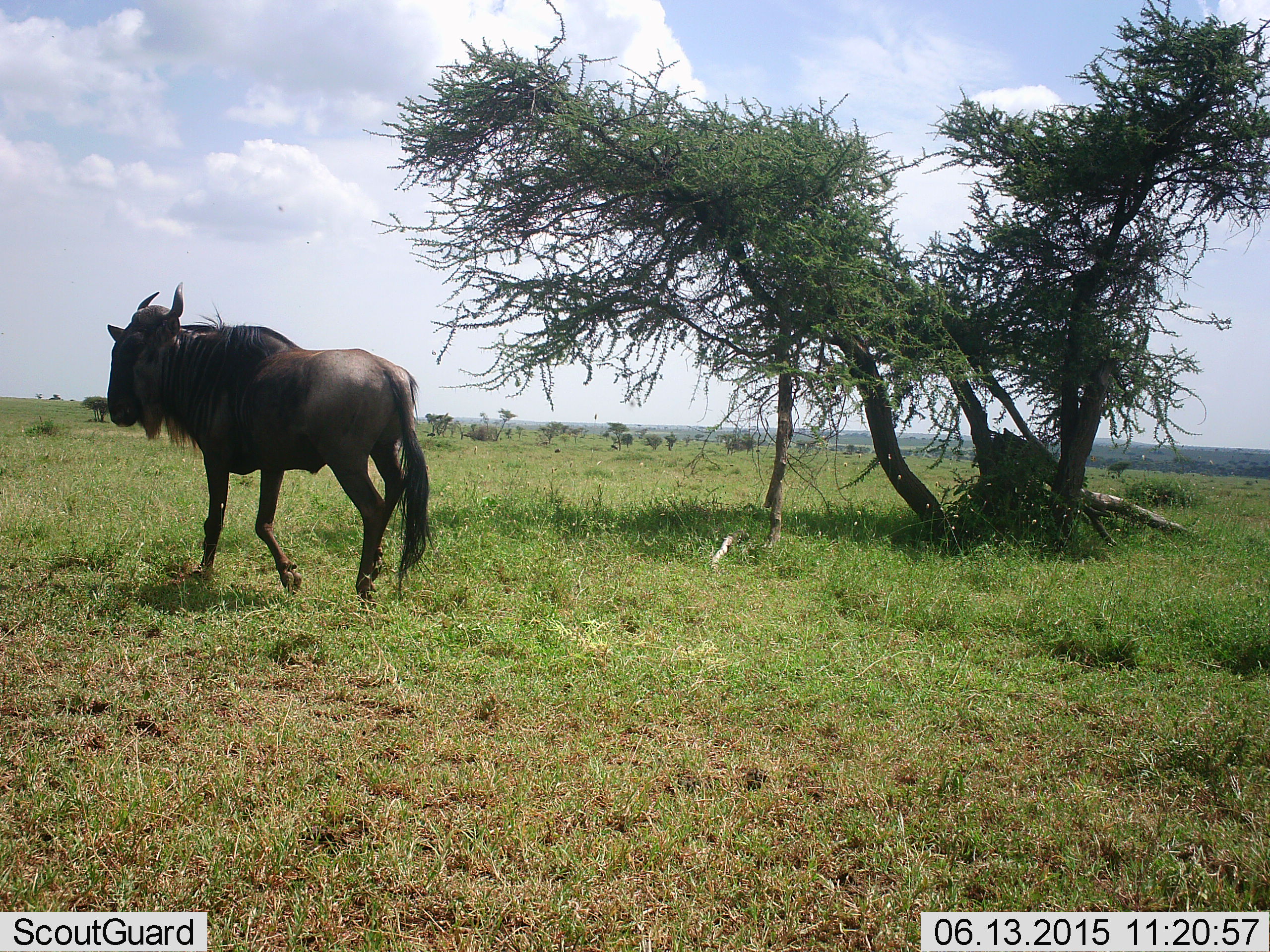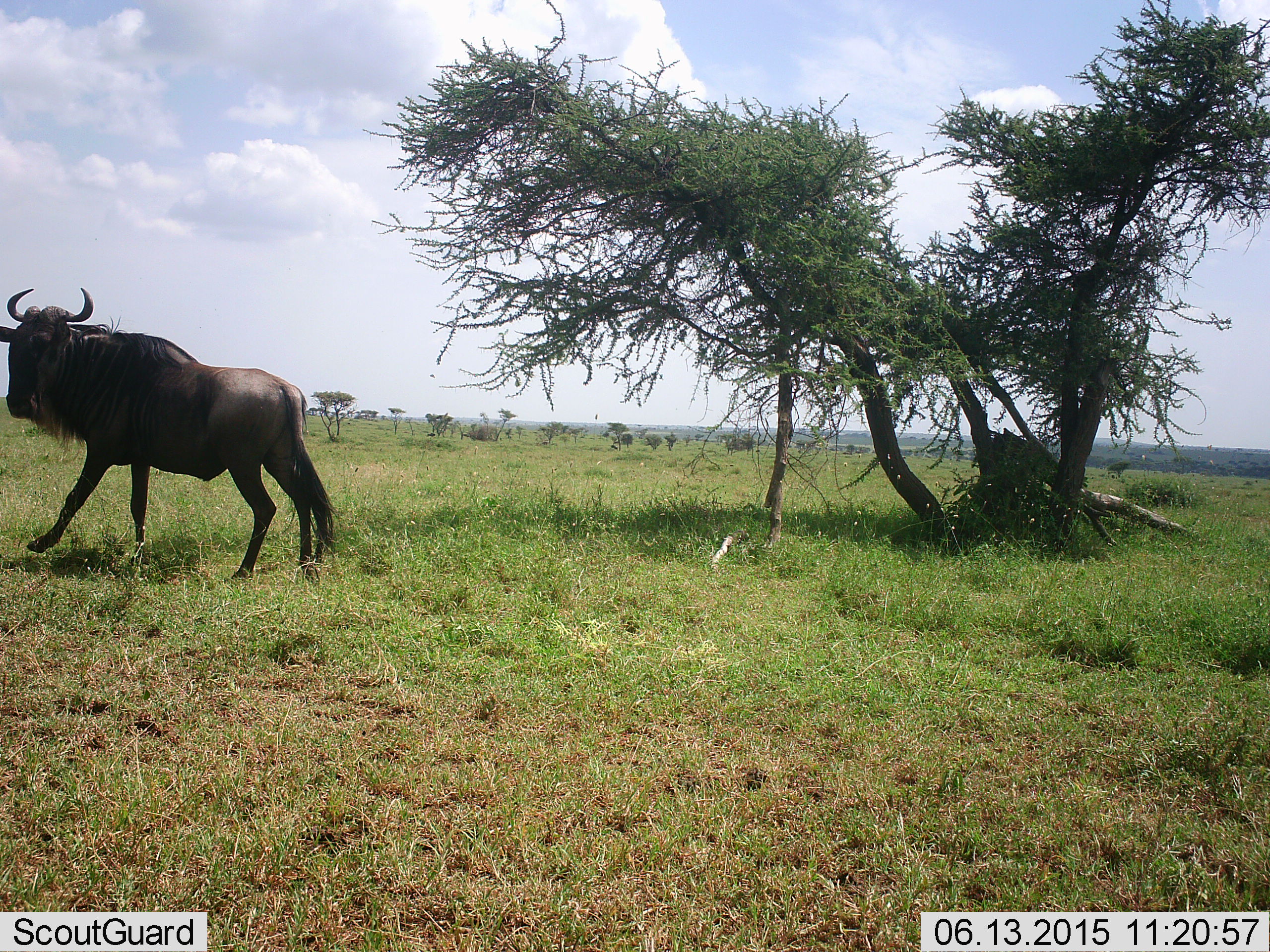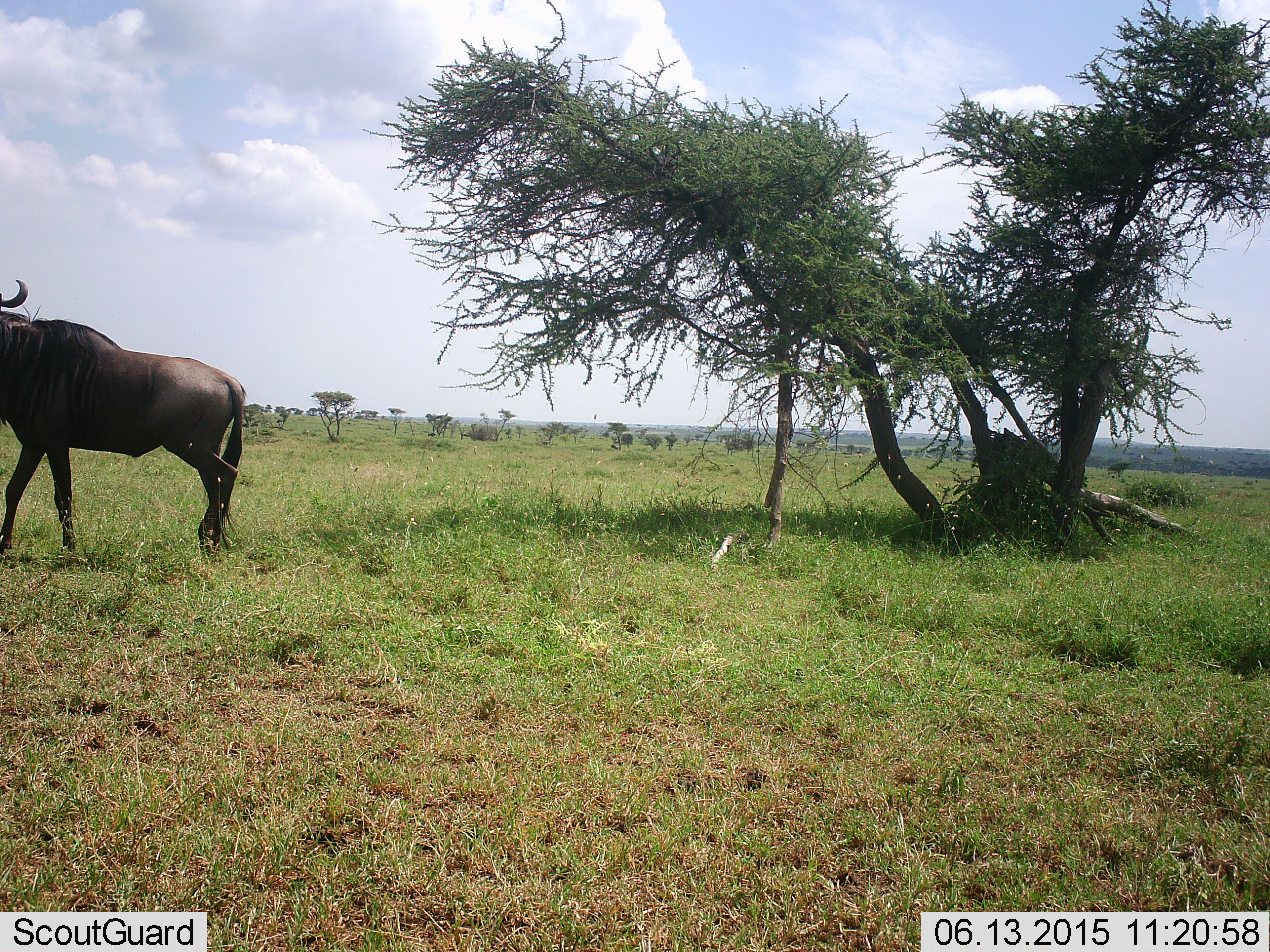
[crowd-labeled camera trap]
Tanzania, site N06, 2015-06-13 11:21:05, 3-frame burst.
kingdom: Animalia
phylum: Chordata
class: Mammalia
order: Artiodactyla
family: Bovidae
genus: Connochaetes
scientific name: Connochaetes taurinus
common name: blue wildebeest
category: wildebeest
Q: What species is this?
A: Wildebeest (blue wildebeest) (Connochaetes taurinus).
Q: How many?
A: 1.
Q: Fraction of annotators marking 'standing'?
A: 10%.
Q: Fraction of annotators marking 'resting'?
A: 0%.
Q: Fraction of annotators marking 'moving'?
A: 90%.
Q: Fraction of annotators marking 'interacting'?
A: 0%.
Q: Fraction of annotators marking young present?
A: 0%.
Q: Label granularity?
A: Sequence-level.